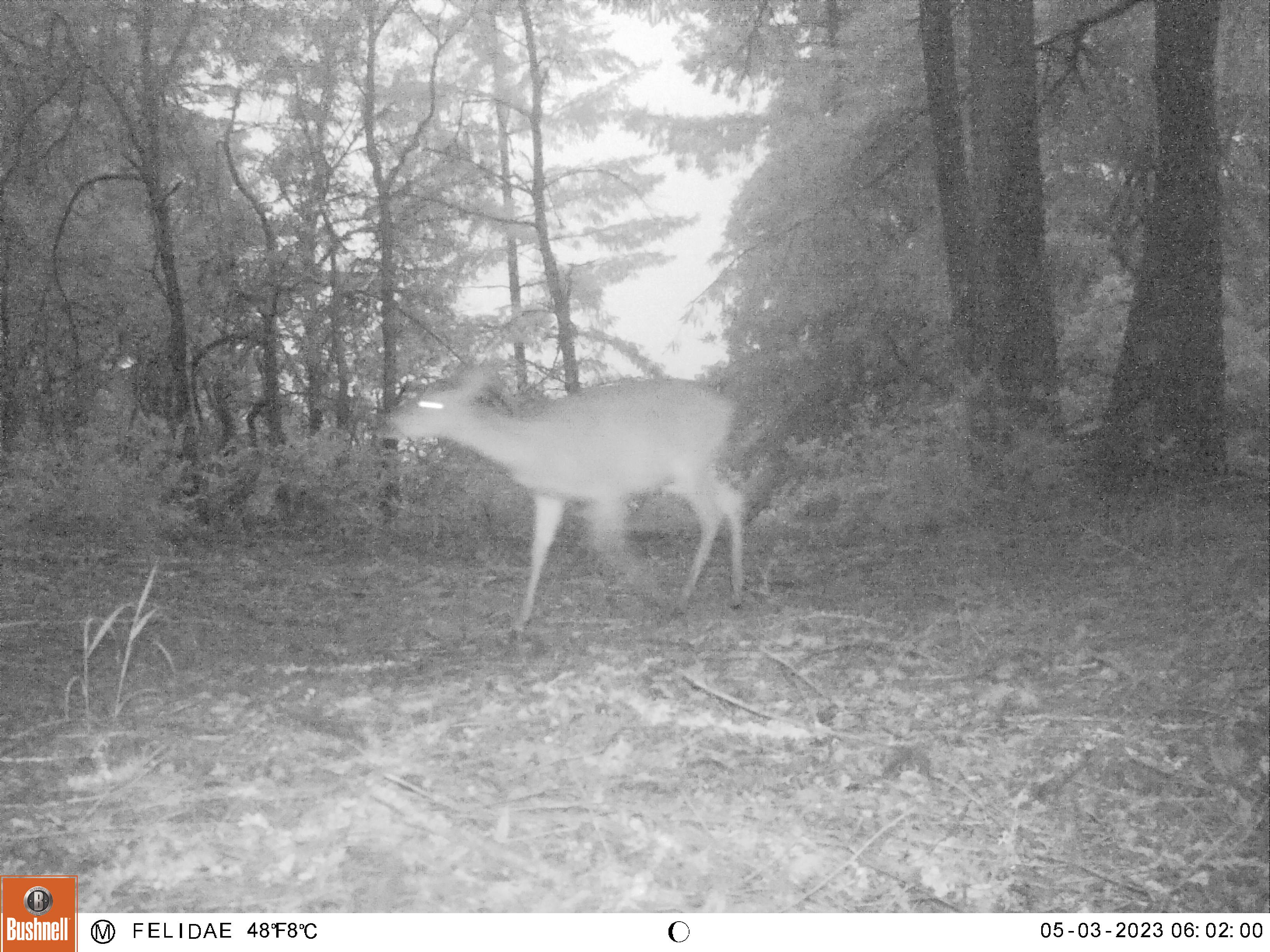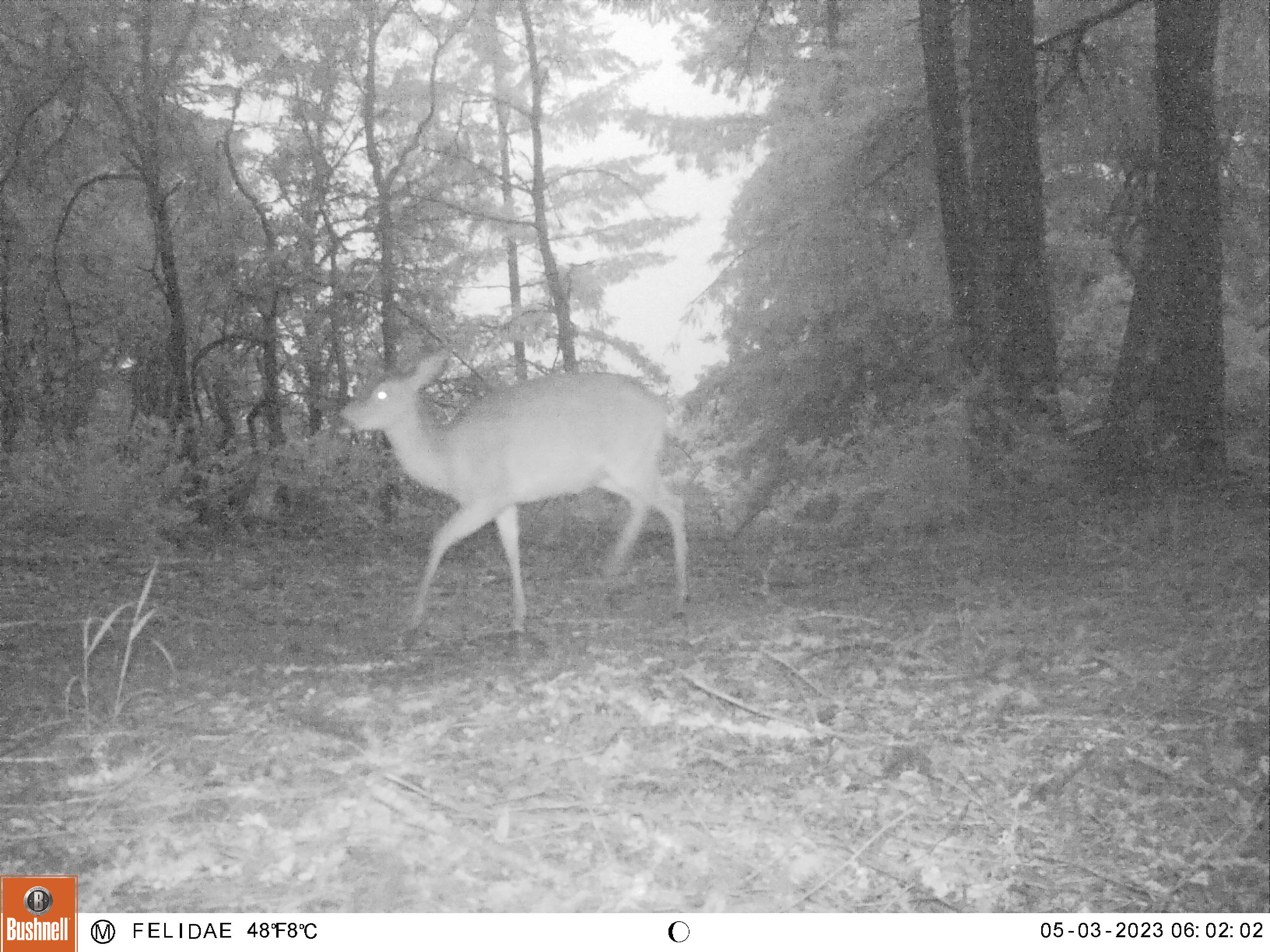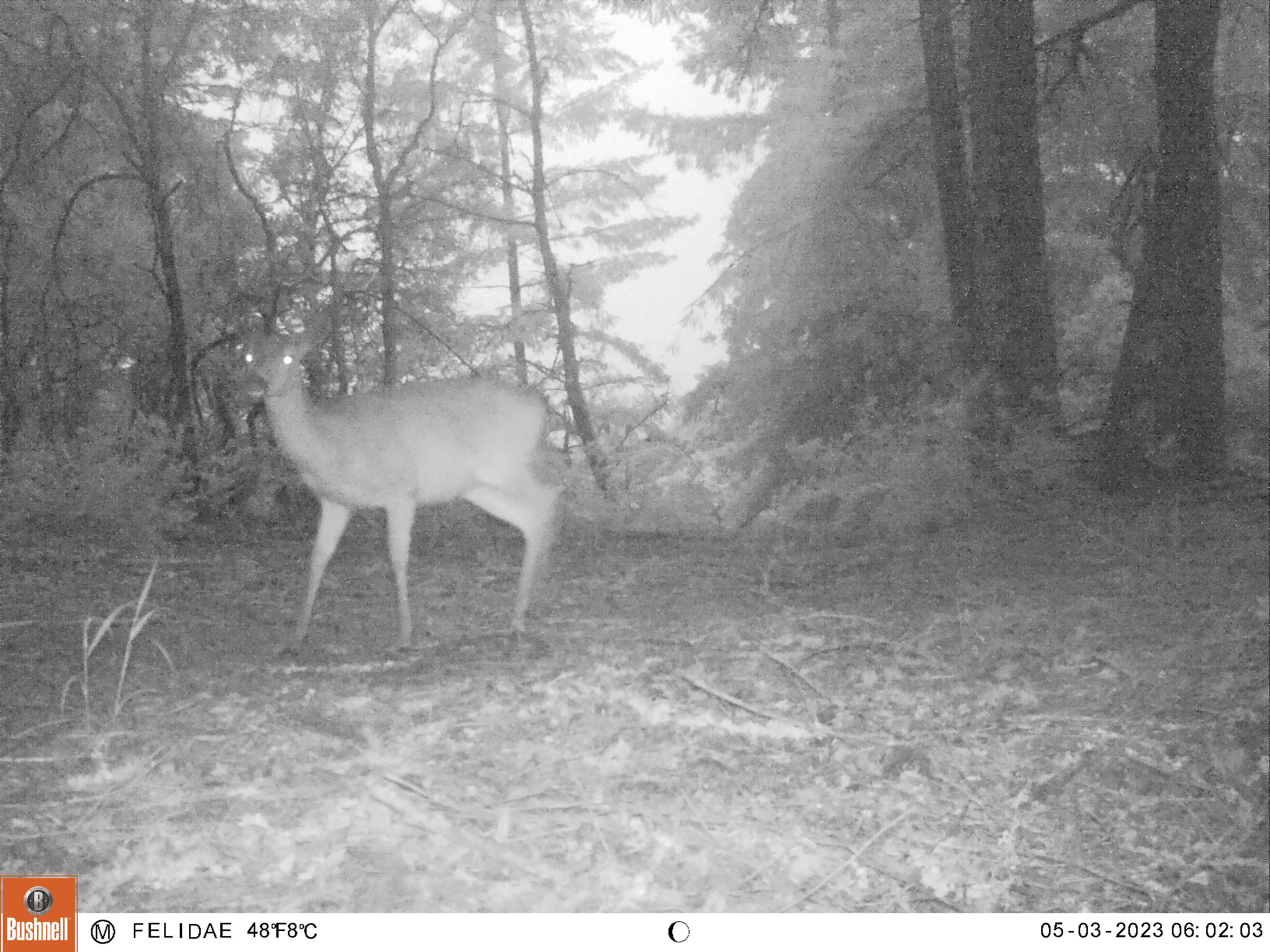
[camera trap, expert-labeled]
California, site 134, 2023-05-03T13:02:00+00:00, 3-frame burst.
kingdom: Animalia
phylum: Chordata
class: Mammalia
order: Artiodactyla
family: Cervidae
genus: Odocoileus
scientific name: Odocoileus hemionus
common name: mule deer